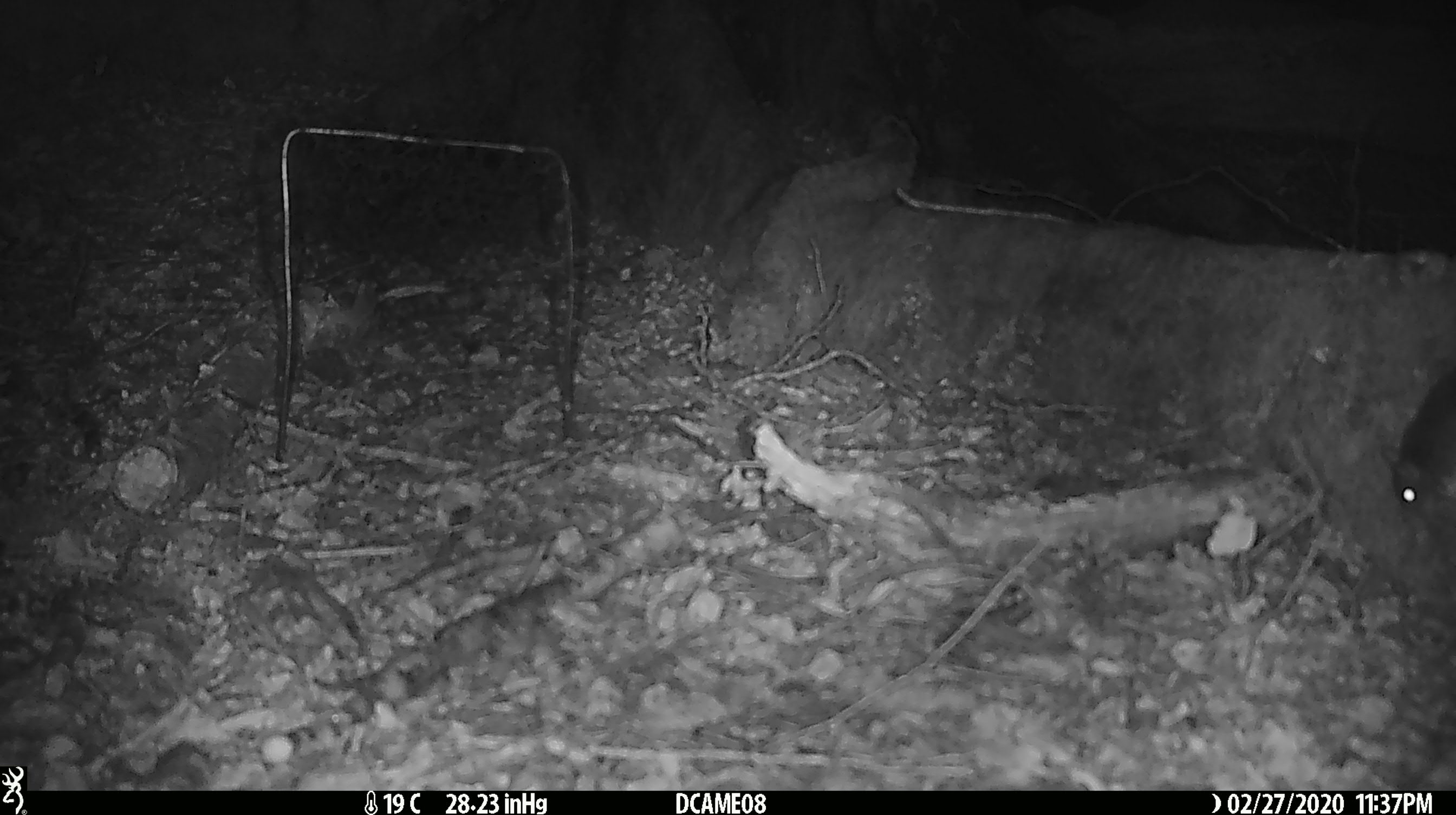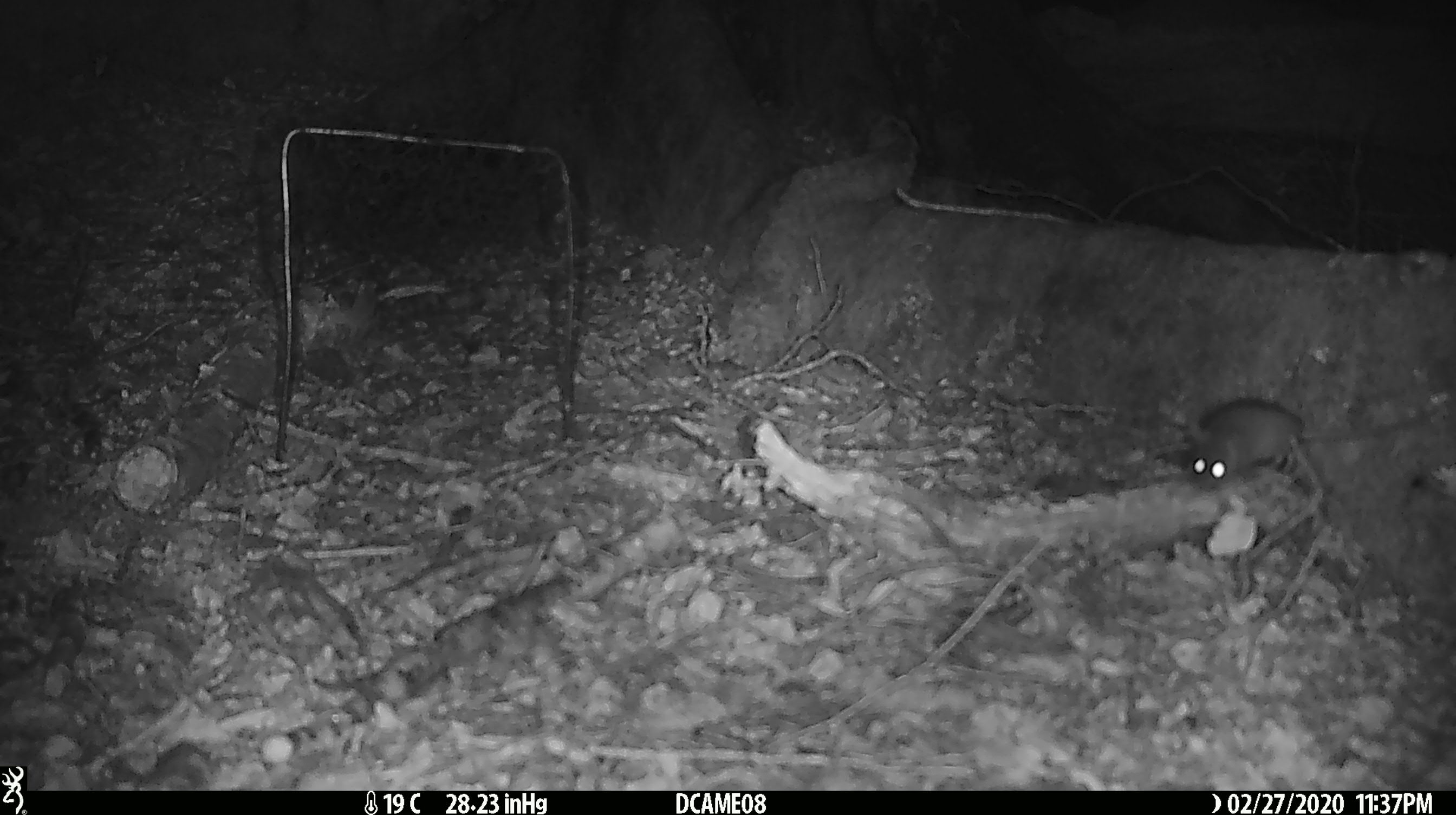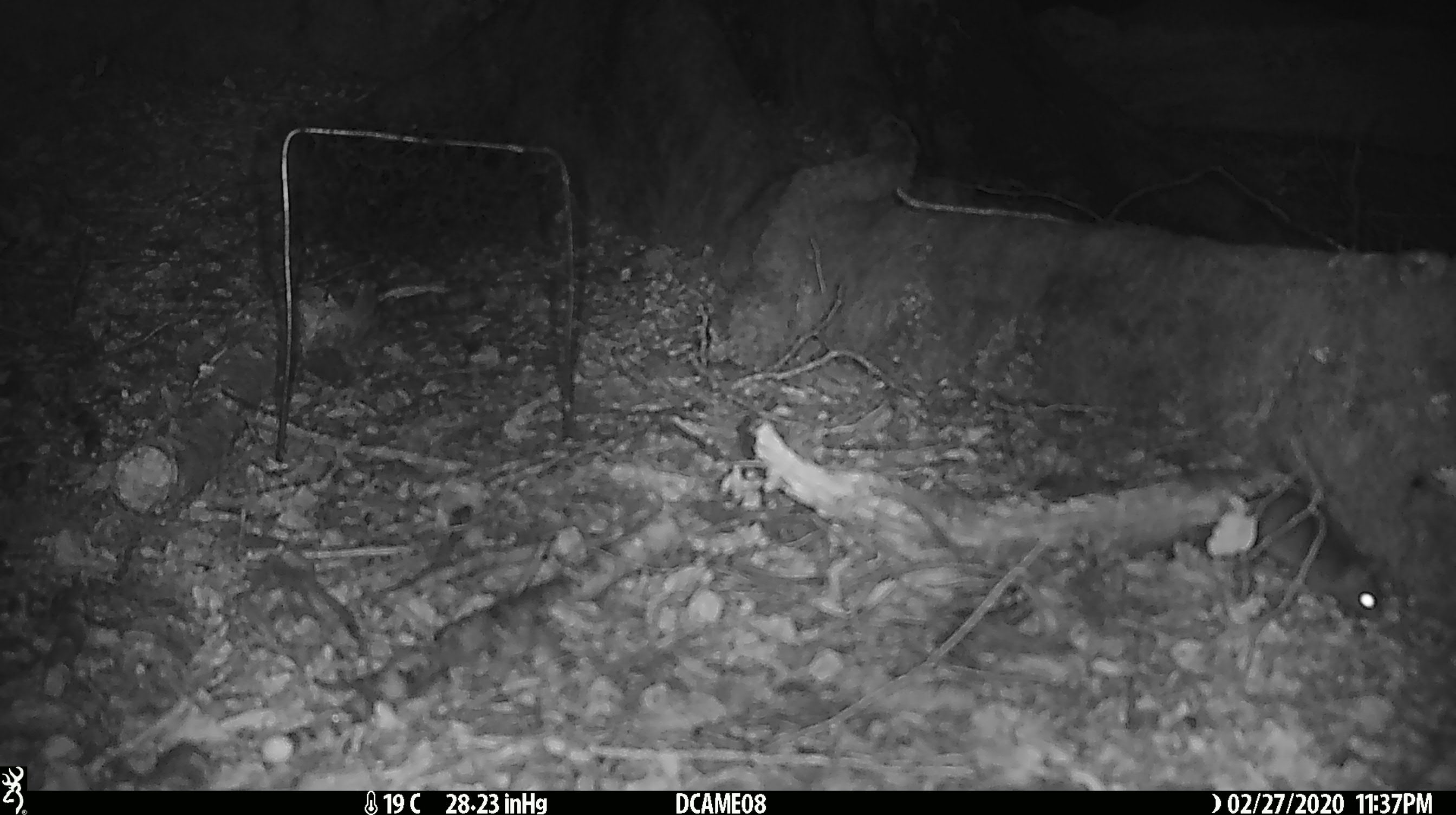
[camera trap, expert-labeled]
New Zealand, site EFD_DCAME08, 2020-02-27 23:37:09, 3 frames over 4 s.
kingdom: Animalia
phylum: Chordata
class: Mammalia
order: Rodentia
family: Muridae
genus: Mus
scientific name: Mus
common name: mouse